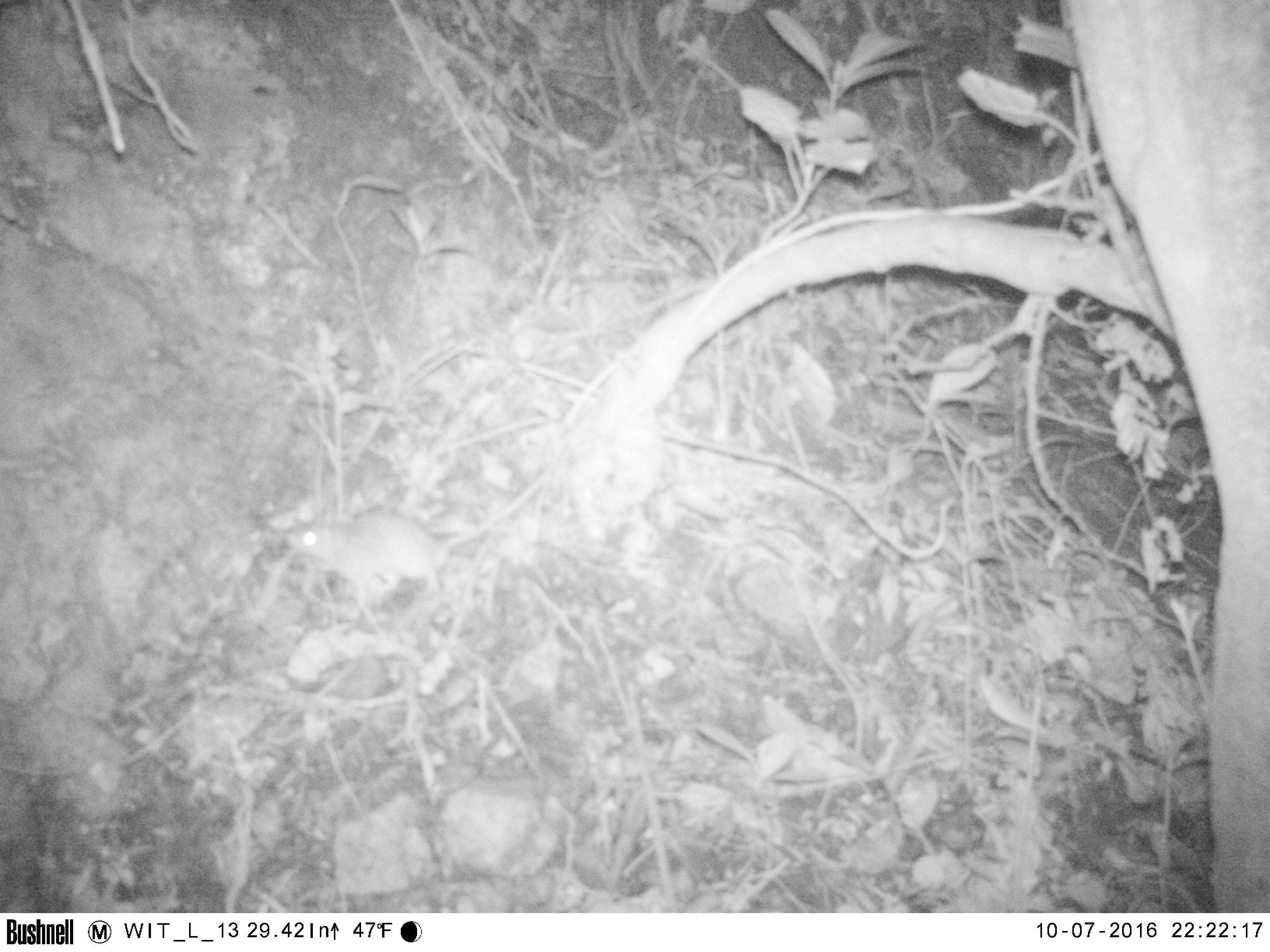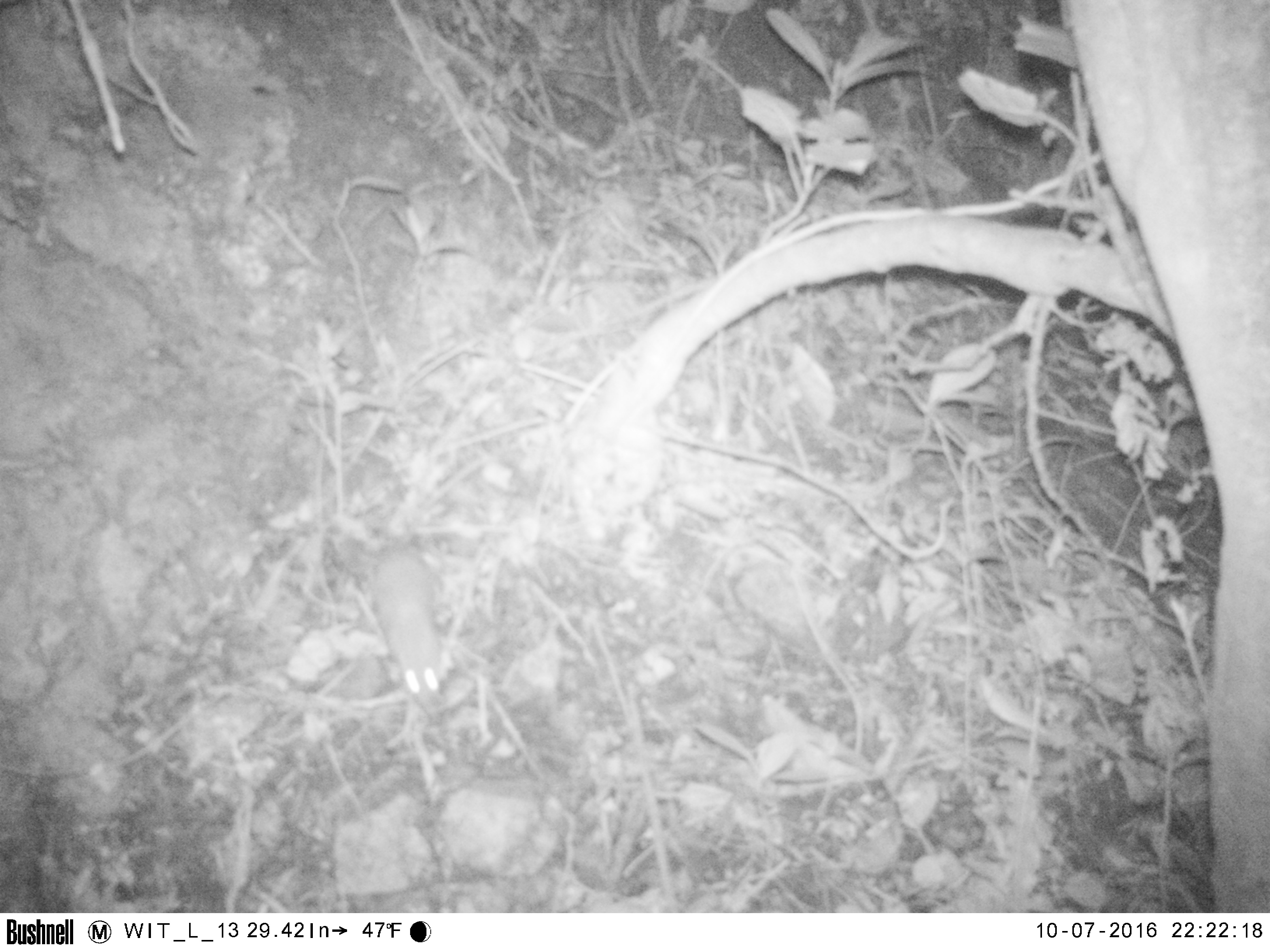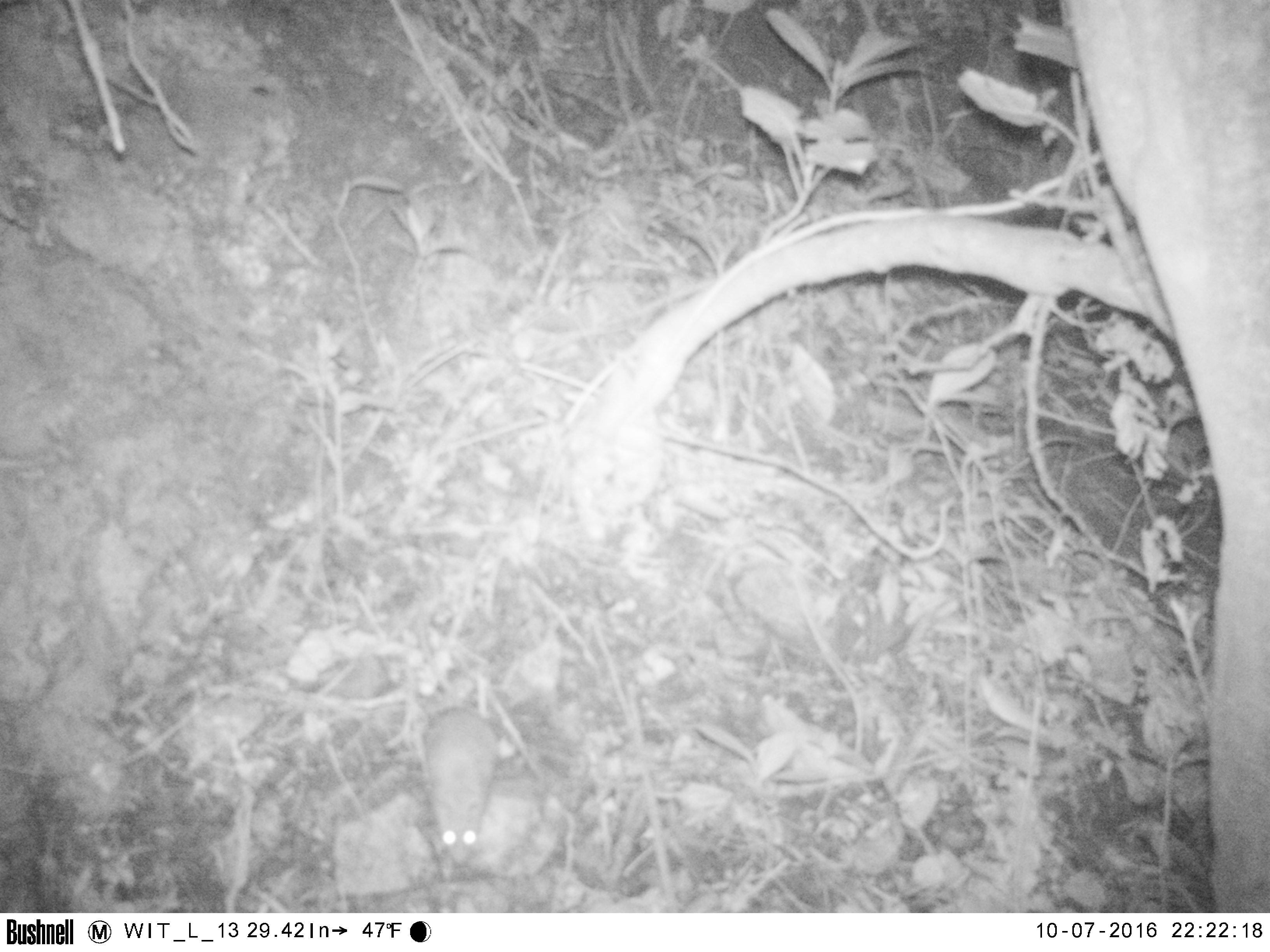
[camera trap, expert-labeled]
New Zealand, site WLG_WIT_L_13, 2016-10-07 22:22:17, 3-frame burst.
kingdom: Animalia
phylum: Chordata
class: Mammalia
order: Rodentia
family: Muridae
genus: Rattus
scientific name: Rattus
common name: rat